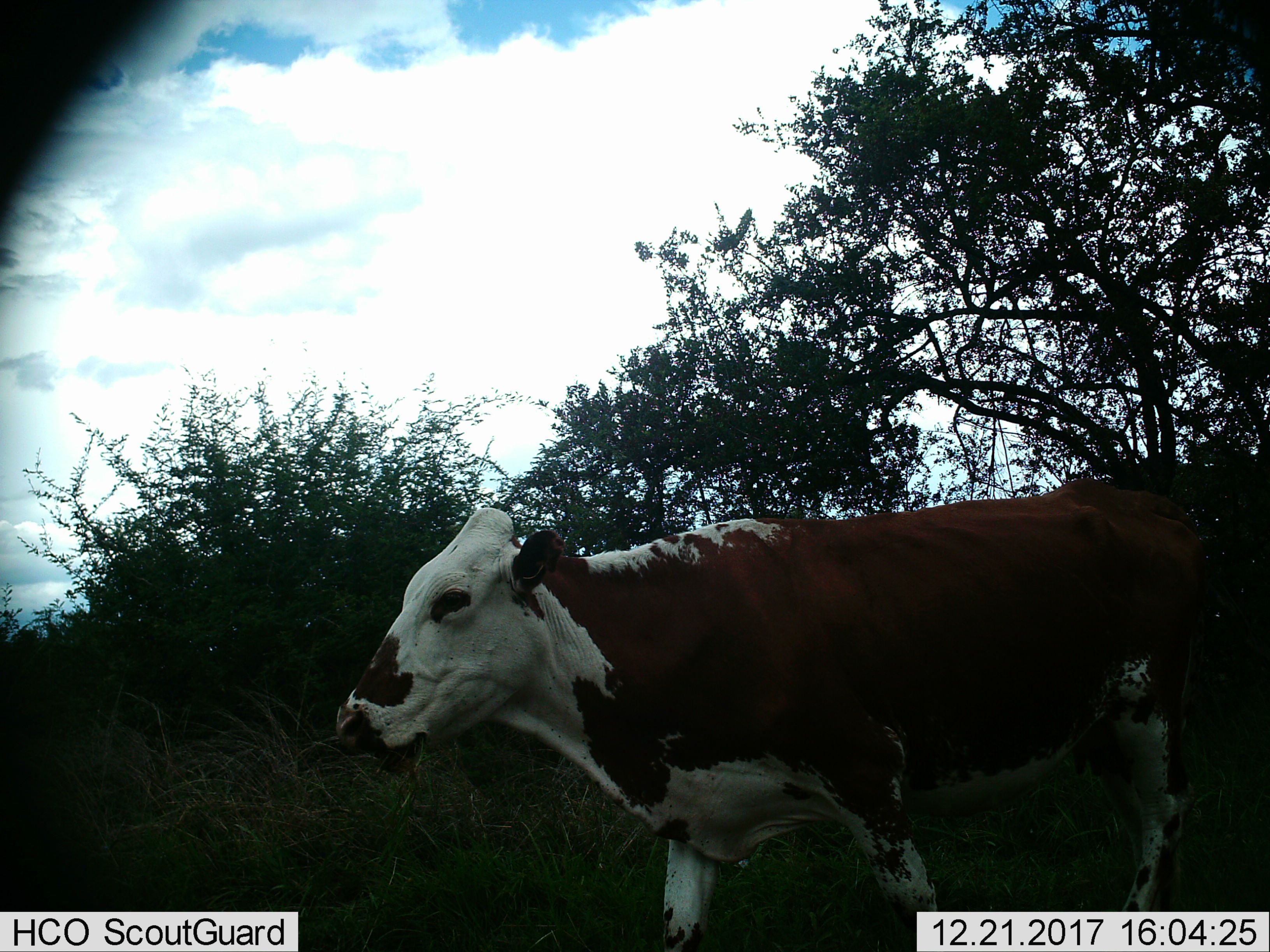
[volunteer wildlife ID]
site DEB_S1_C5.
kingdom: Animalia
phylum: Chordata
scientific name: Vertebrata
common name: domestic animal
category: domesticanimal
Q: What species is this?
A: Domesticanimal (domestic animal) (Vertebrata).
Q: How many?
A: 1.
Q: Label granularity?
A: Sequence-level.